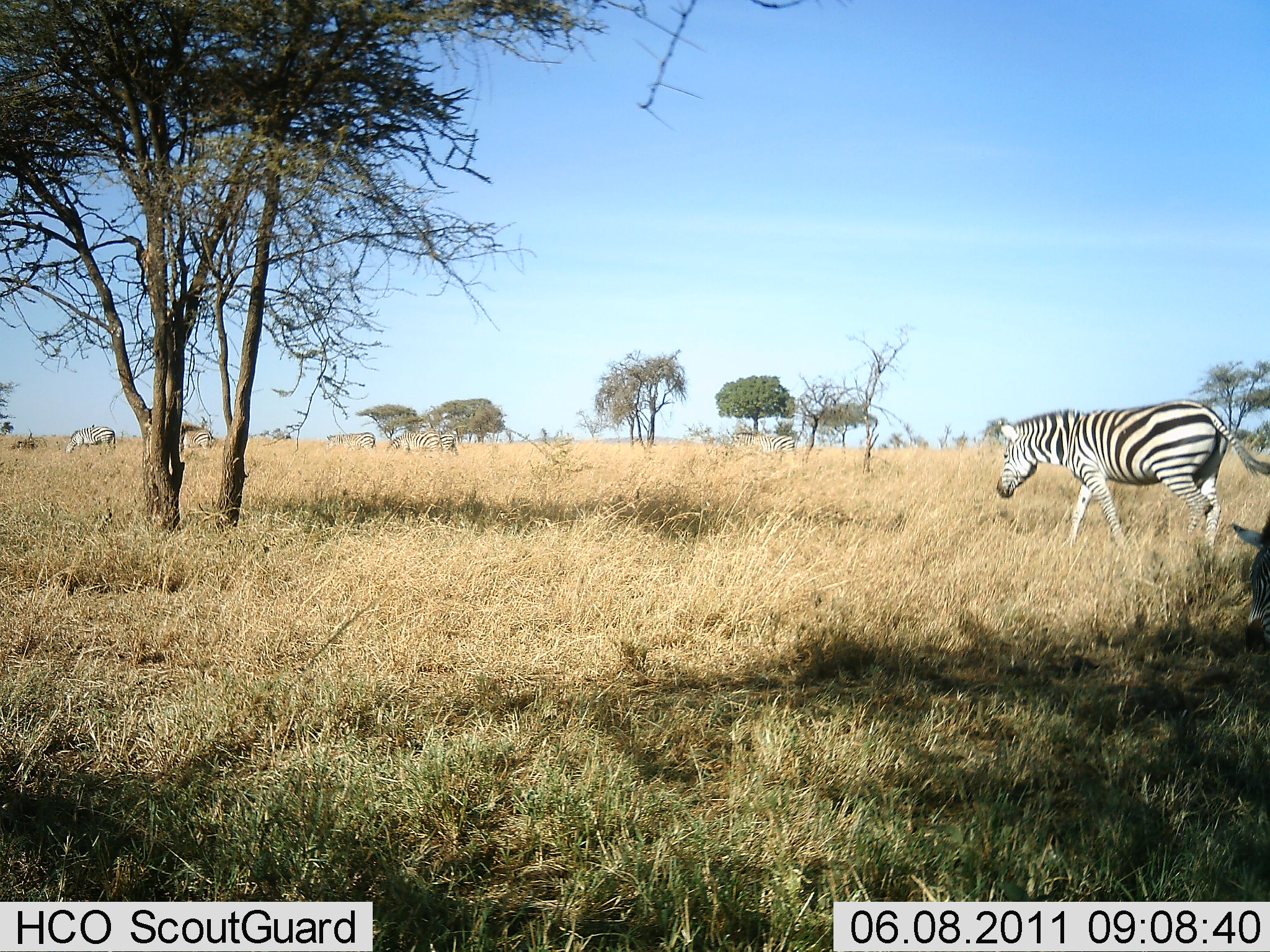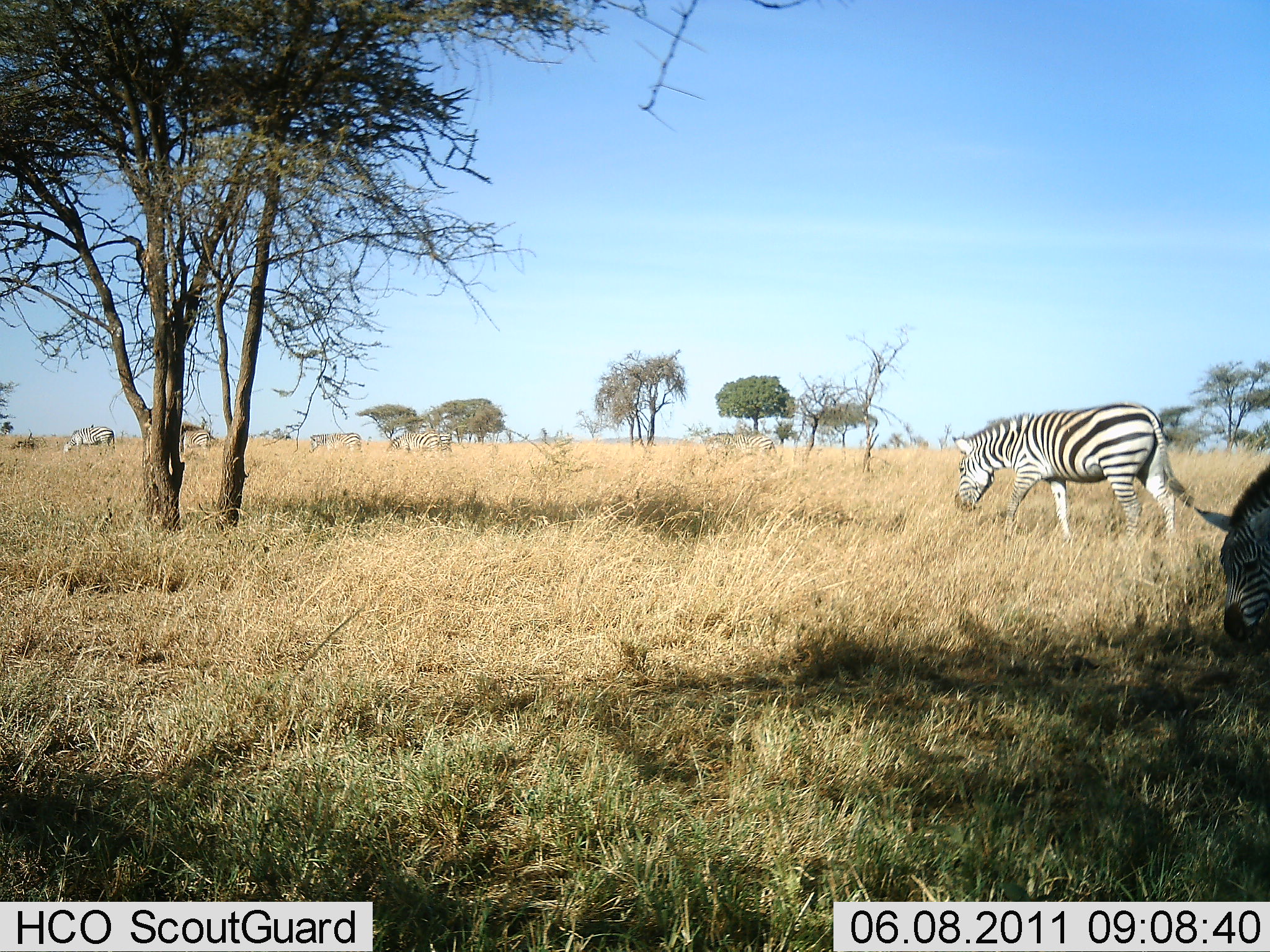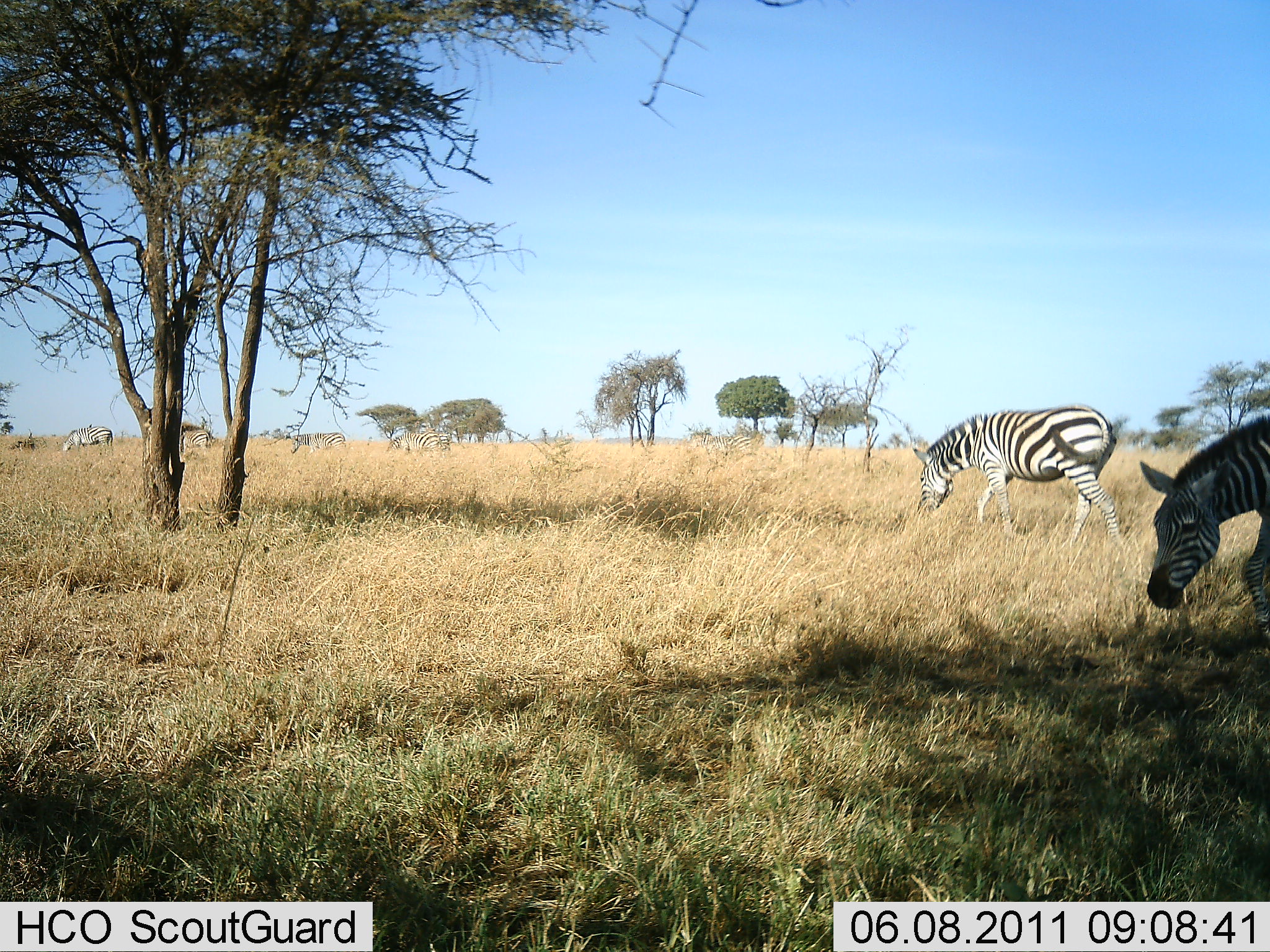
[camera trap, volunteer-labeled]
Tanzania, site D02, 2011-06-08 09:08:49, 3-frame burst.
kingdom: Animalia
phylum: Chordata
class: Mammalia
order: Perissodactyla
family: Equidae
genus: Equus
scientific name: Equus quagga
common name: plains zebra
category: zebra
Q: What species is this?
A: Zebra (plains zebra) (Equus quagga).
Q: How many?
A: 6.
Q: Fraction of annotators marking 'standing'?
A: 10%.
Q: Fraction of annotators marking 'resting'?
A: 0%.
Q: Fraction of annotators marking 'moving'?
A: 100%.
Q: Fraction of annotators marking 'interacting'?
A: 0%.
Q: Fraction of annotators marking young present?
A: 0%.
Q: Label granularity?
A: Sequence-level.